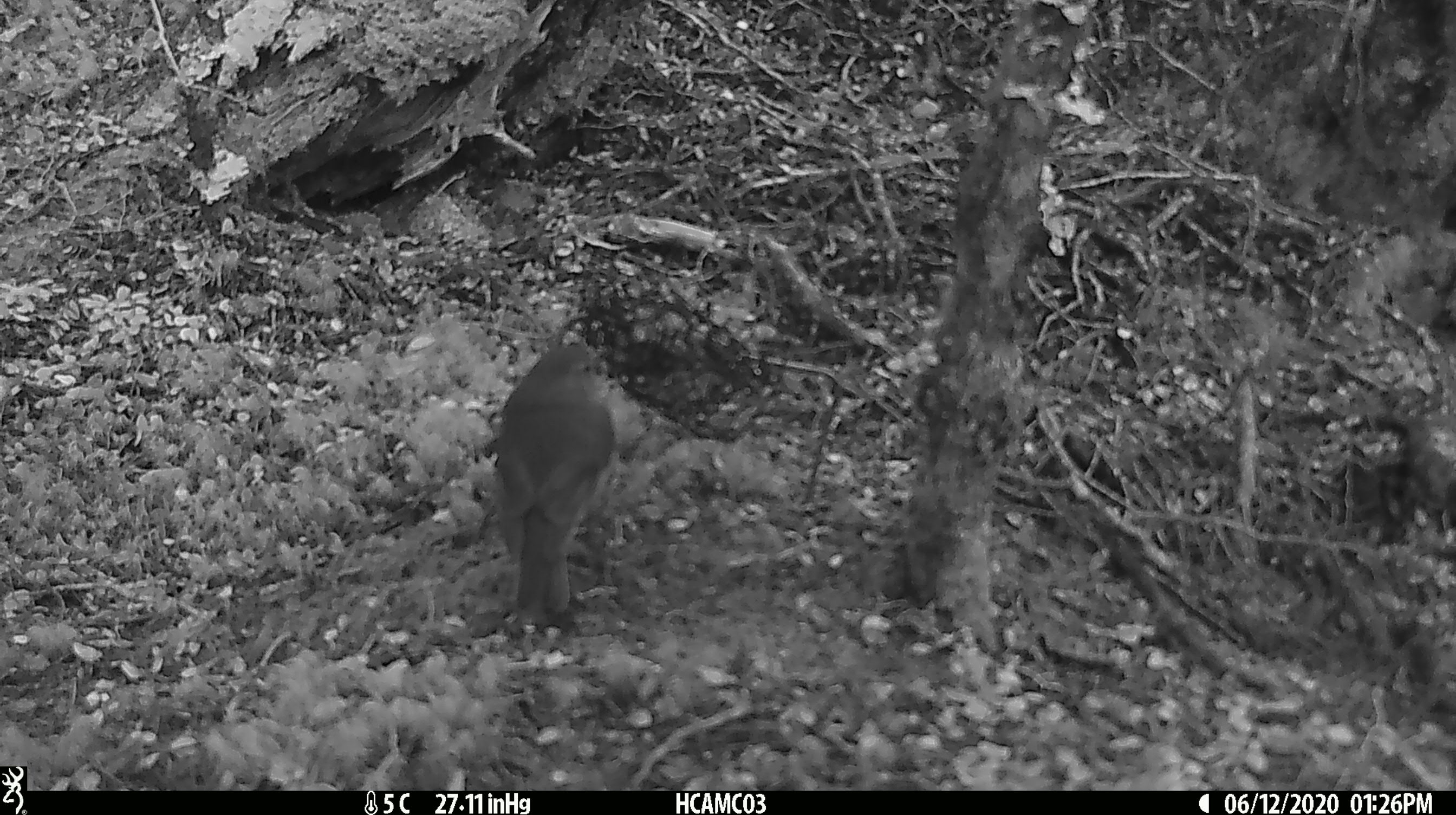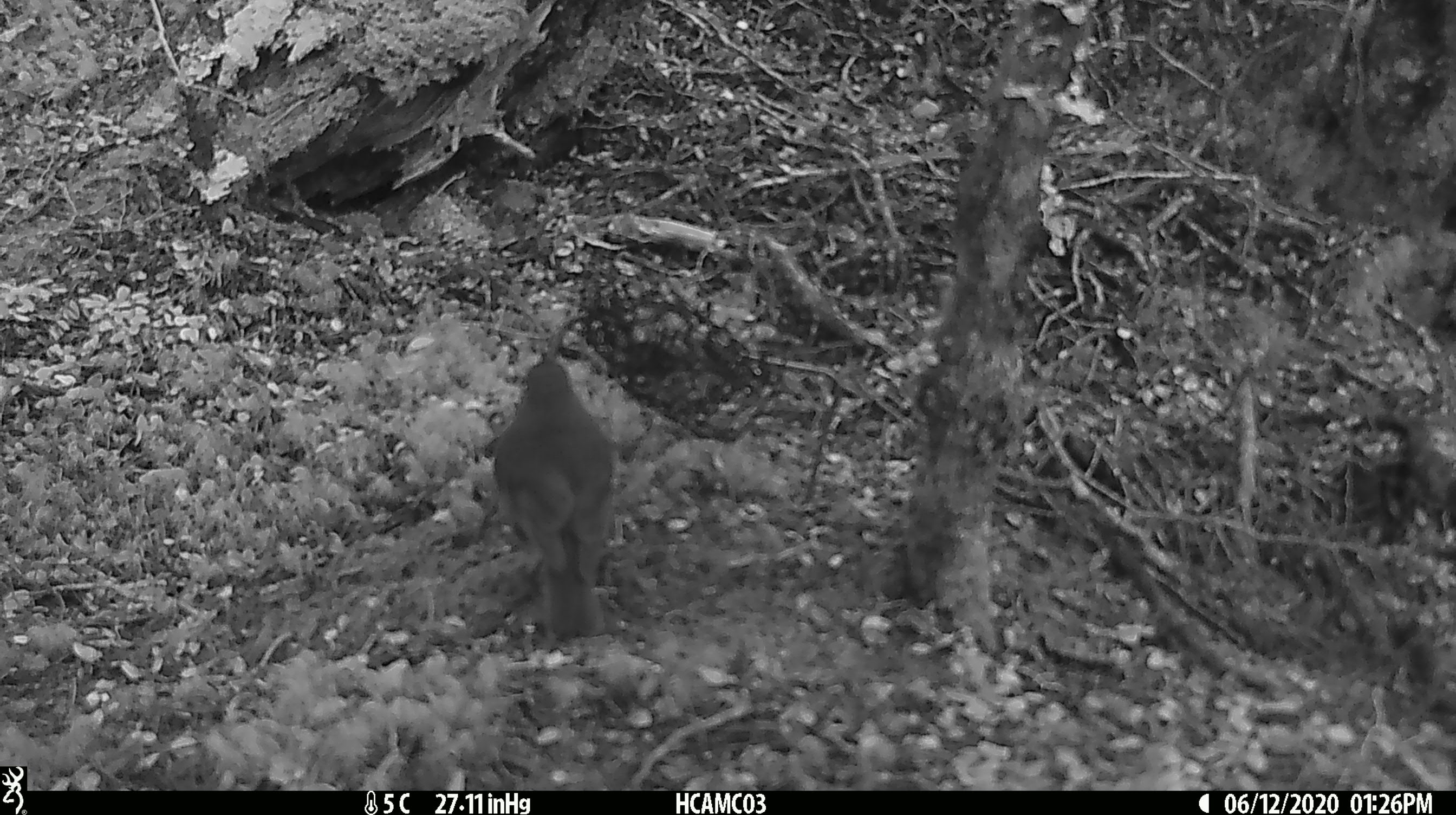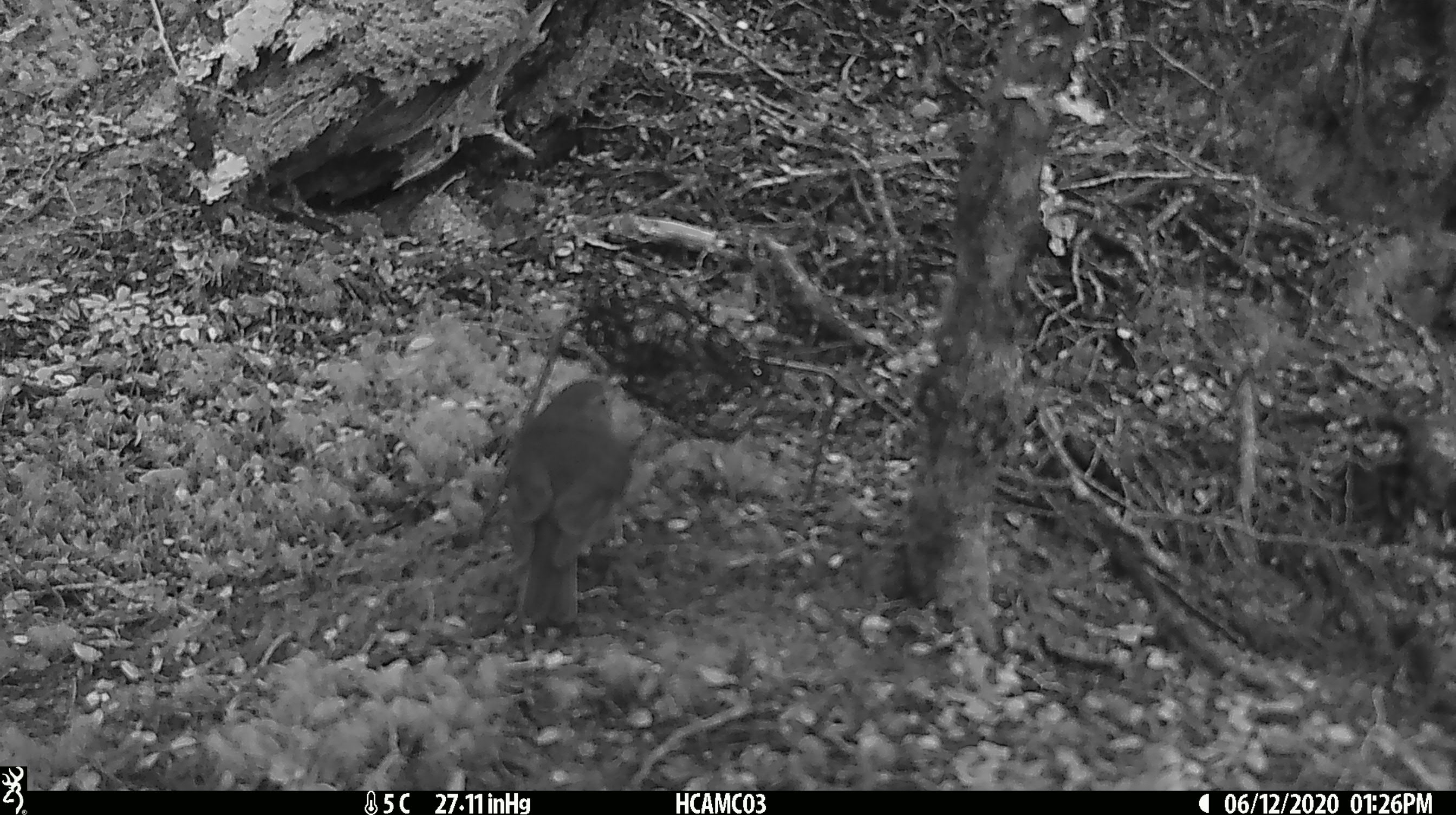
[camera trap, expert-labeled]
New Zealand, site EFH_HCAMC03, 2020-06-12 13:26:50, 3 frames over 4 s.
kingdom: Animalia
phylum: Chordata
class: Aves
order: Passeriformes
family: Petroicidae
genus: Petroica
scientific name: Petroica australis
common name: new zealand robin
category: robin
Robin (new zealand robin) (Petroica australis).